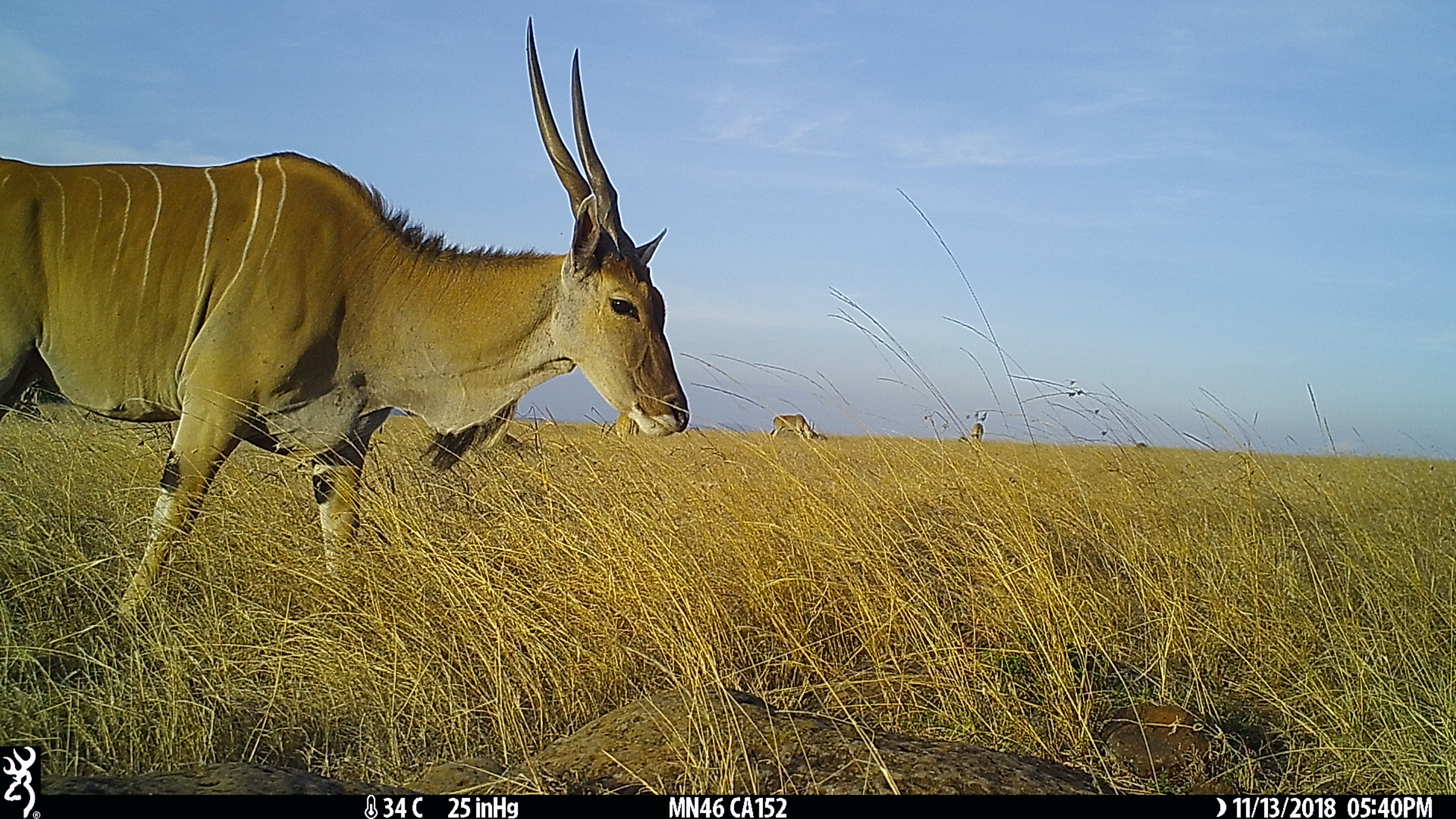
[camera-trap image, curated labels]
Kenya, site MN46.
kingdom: Animalia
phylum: Chordata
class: Mammalia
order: Artiodactyla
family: Bovidae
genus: Tragelaphus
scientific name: Tragelaphus oryx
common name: eland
Eland (Tragelaphus oryx).